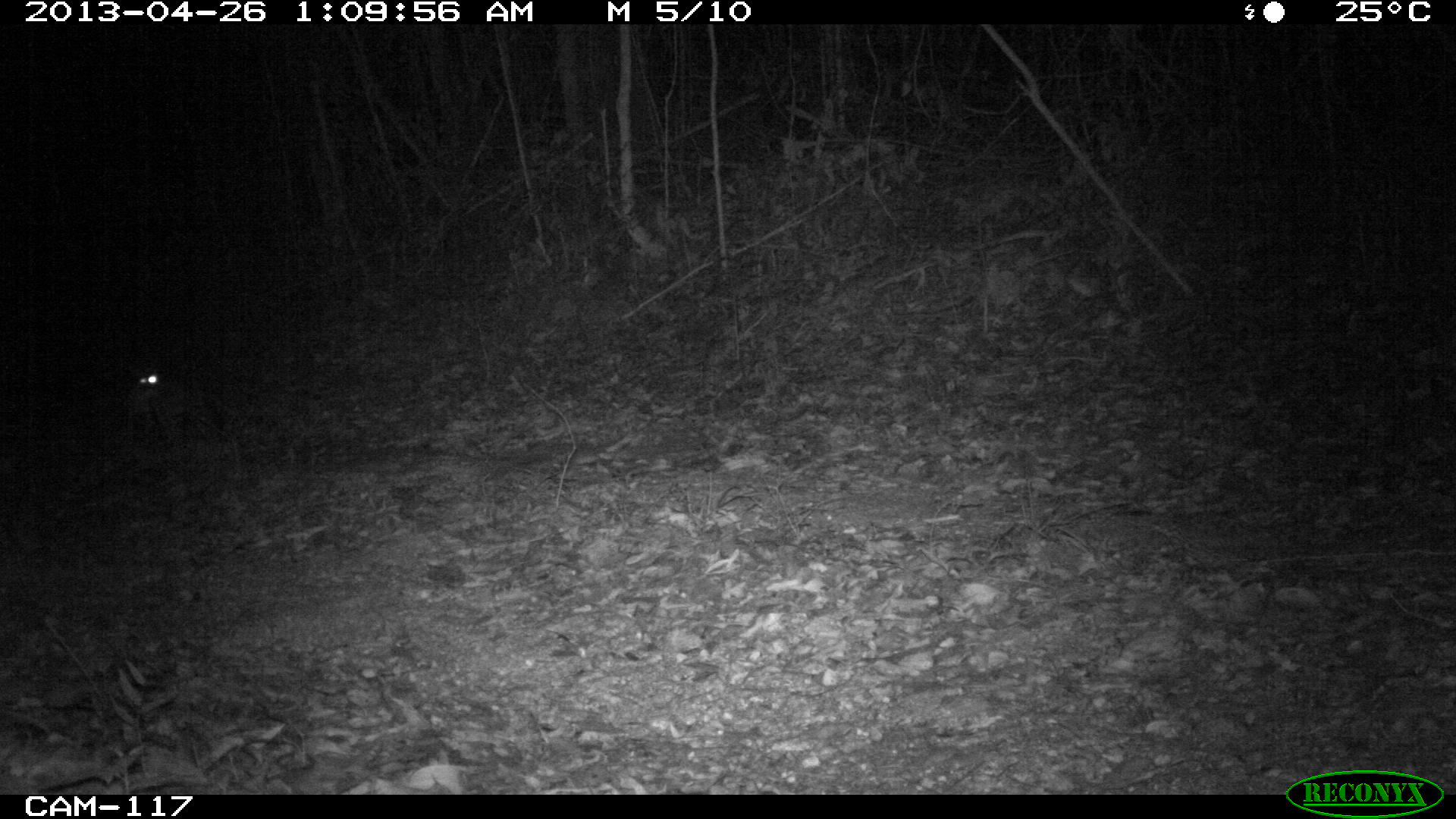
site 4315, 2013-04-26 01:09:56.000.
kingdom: Animalia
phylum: Chordata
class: Mammalia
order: Carnivora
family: Canidae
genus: Urocyon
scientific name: Urocyon cinereoargenteus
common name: gray fox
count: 1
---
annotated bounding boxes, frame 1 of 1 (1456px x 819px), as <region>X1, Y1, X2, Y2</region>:
urocyon cinereoargenteus: <region>120, 366, 207, 433</region>